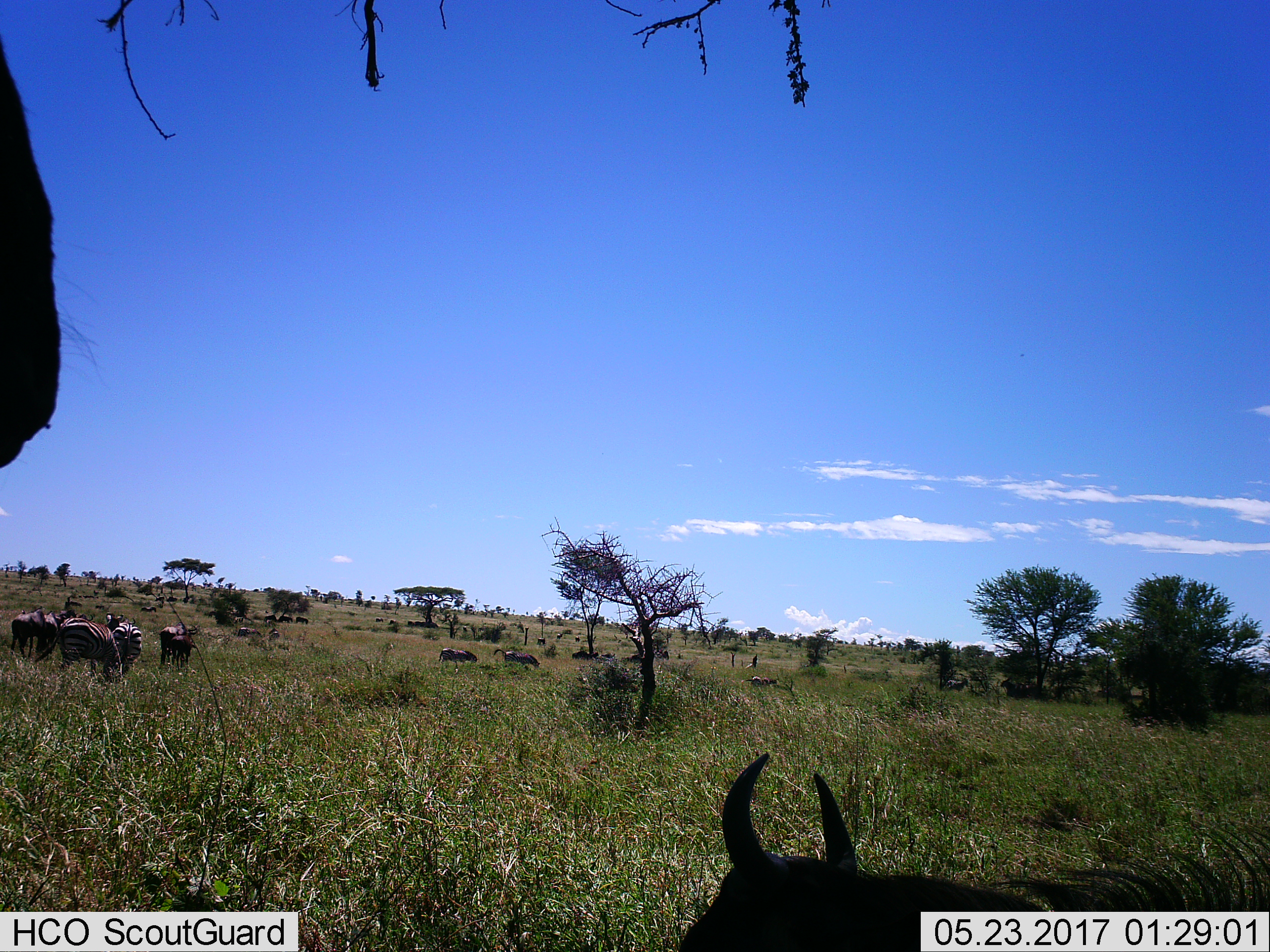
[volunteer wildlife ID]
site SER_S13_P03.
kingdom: Animalia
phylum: Chordata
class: Mammalia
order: Perissodactyla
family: Equidae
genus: Equus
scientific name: Equus quagga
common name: plains zebra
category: zebraplains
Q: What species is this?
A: Zebraplains (plains zebra) (Equus quagga).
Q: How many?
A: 7.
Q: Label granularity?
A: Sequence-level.